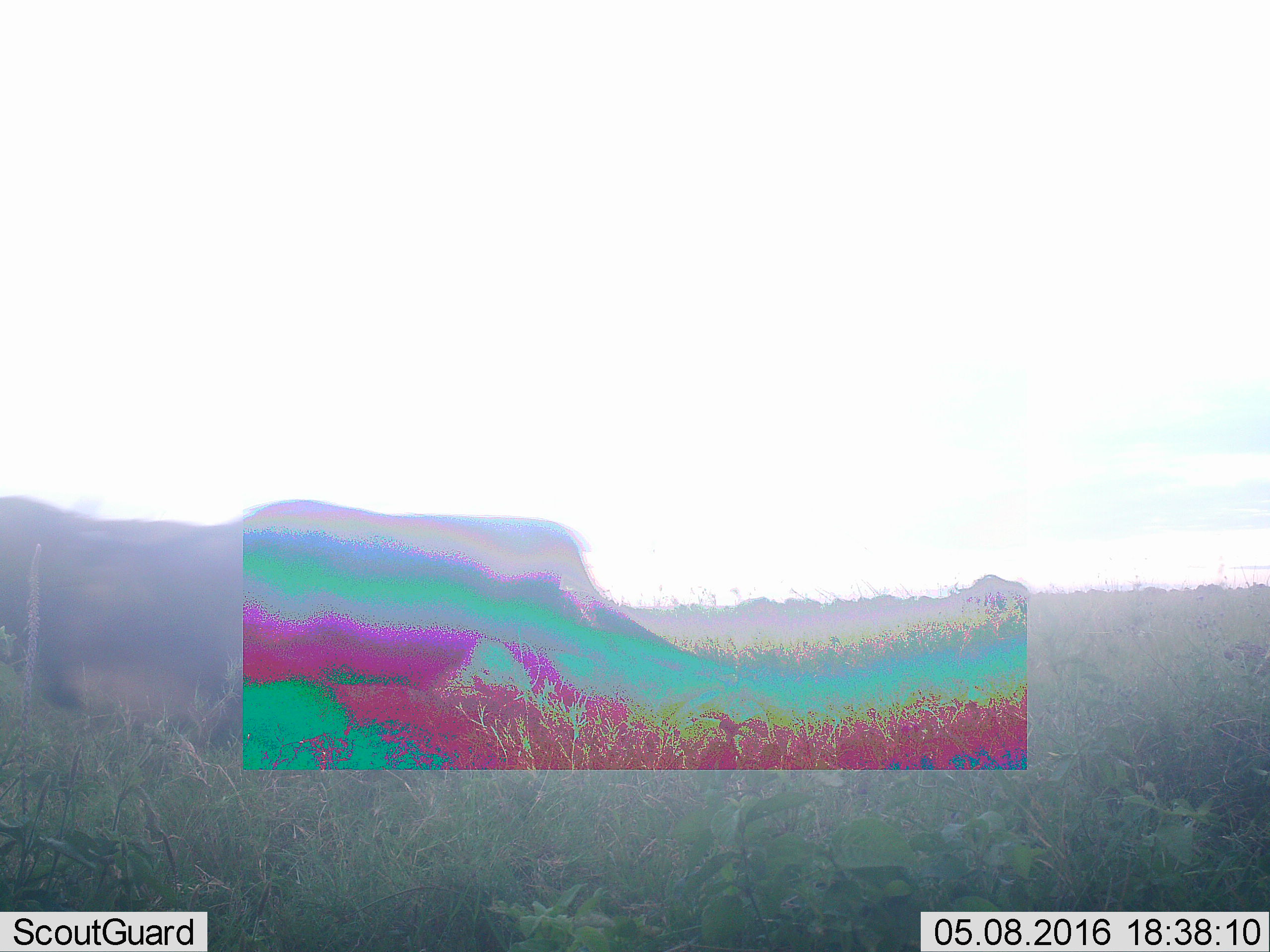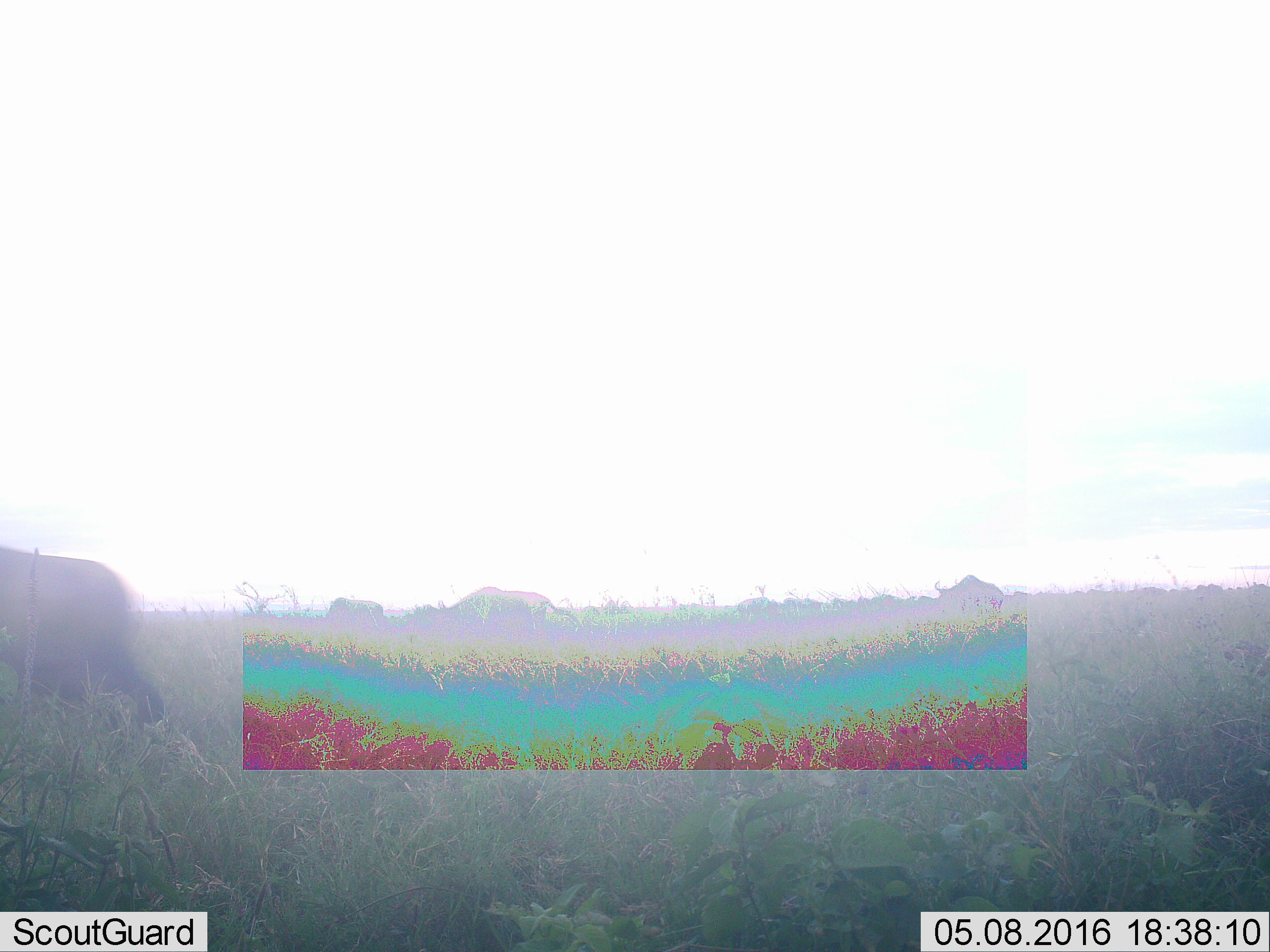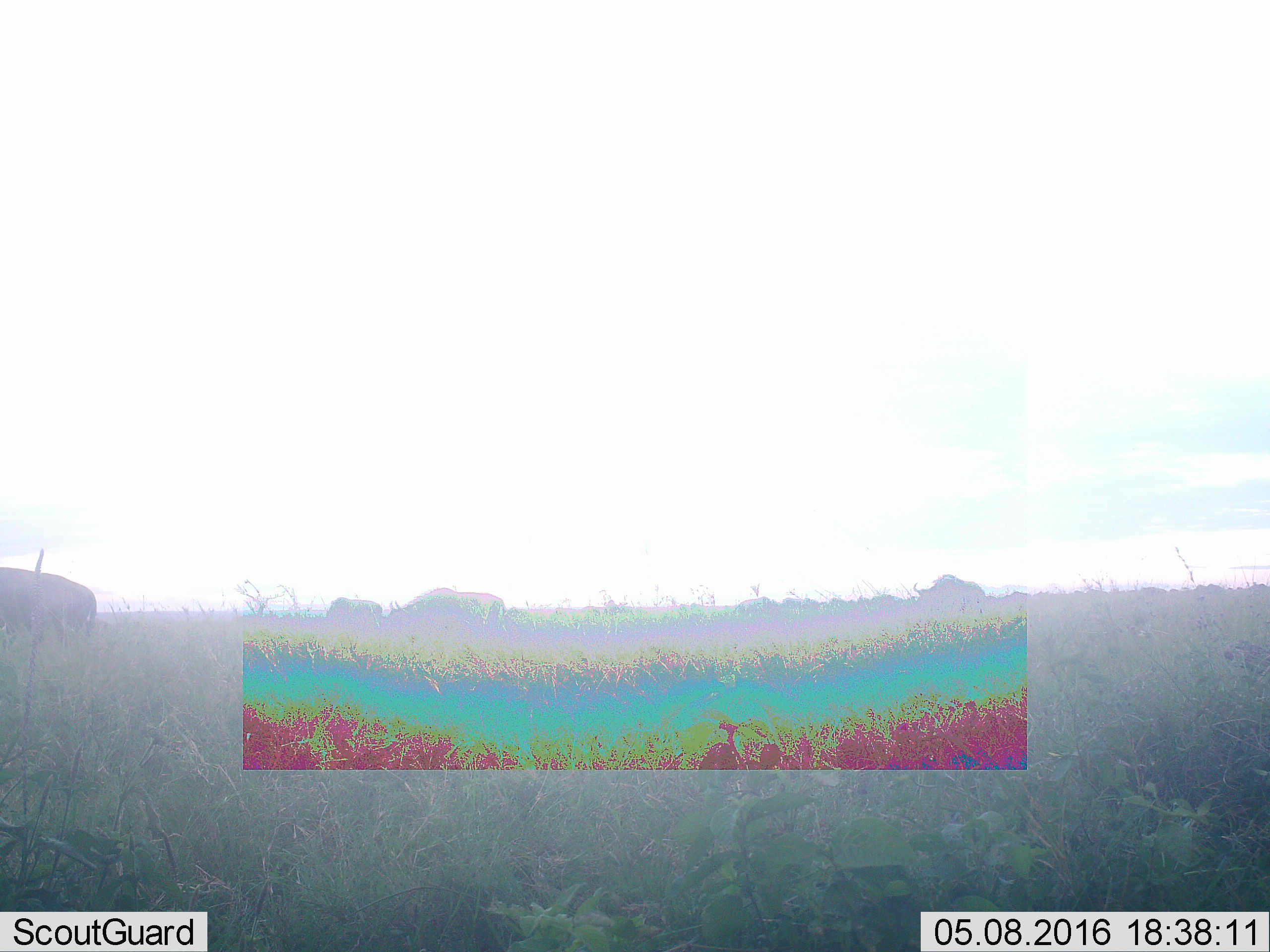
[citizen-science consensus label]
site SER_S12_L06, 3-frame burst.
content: unidentified animal